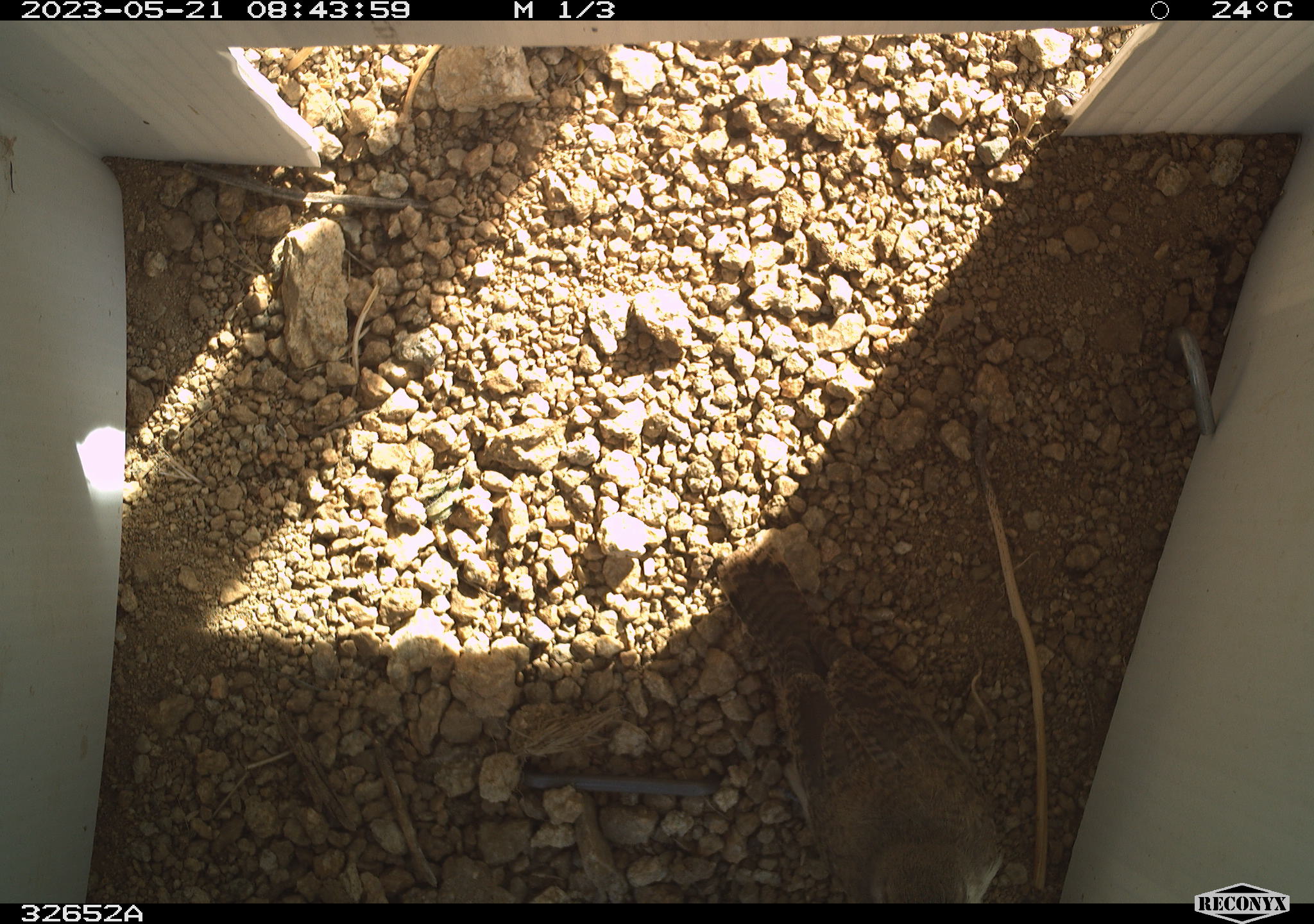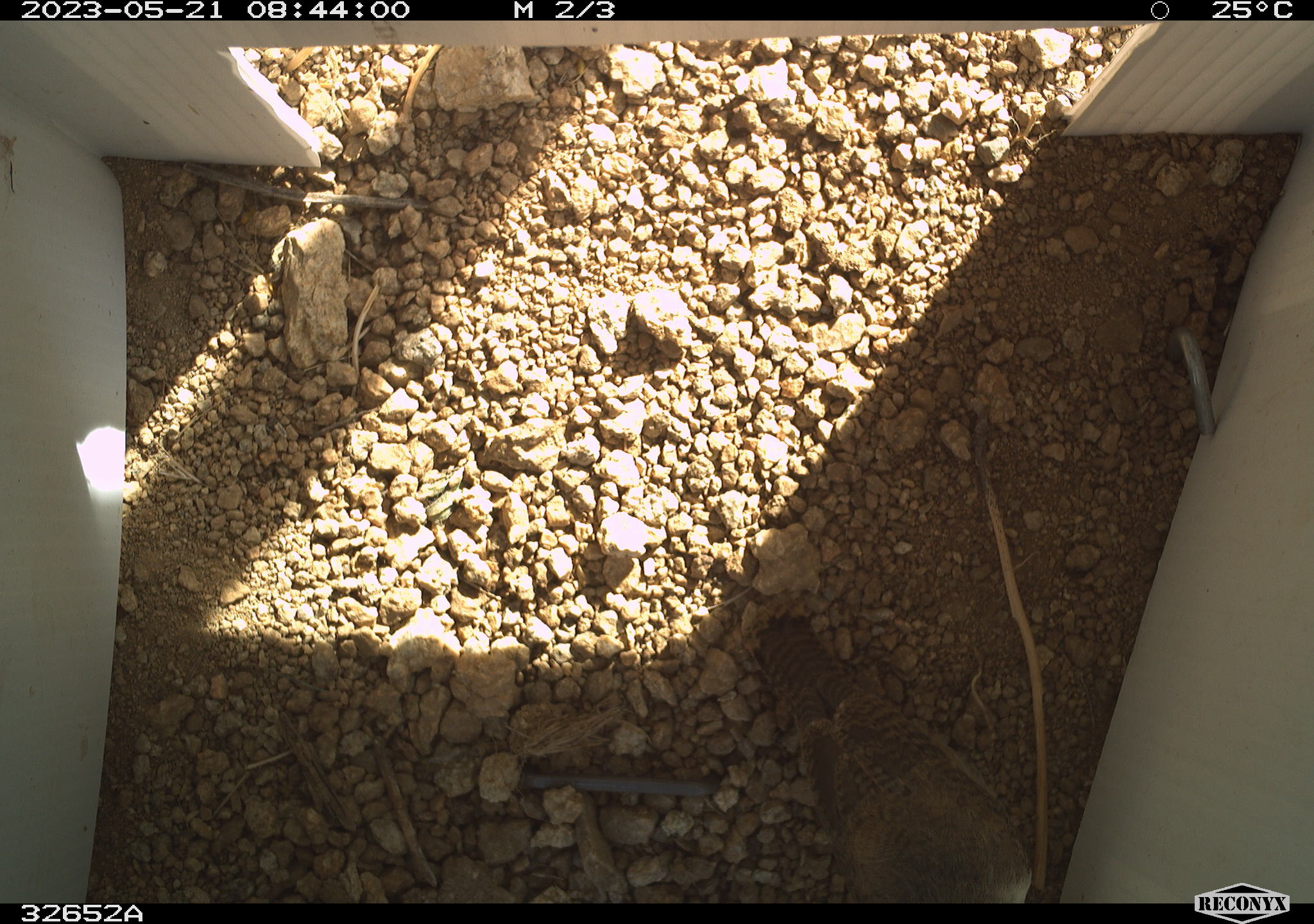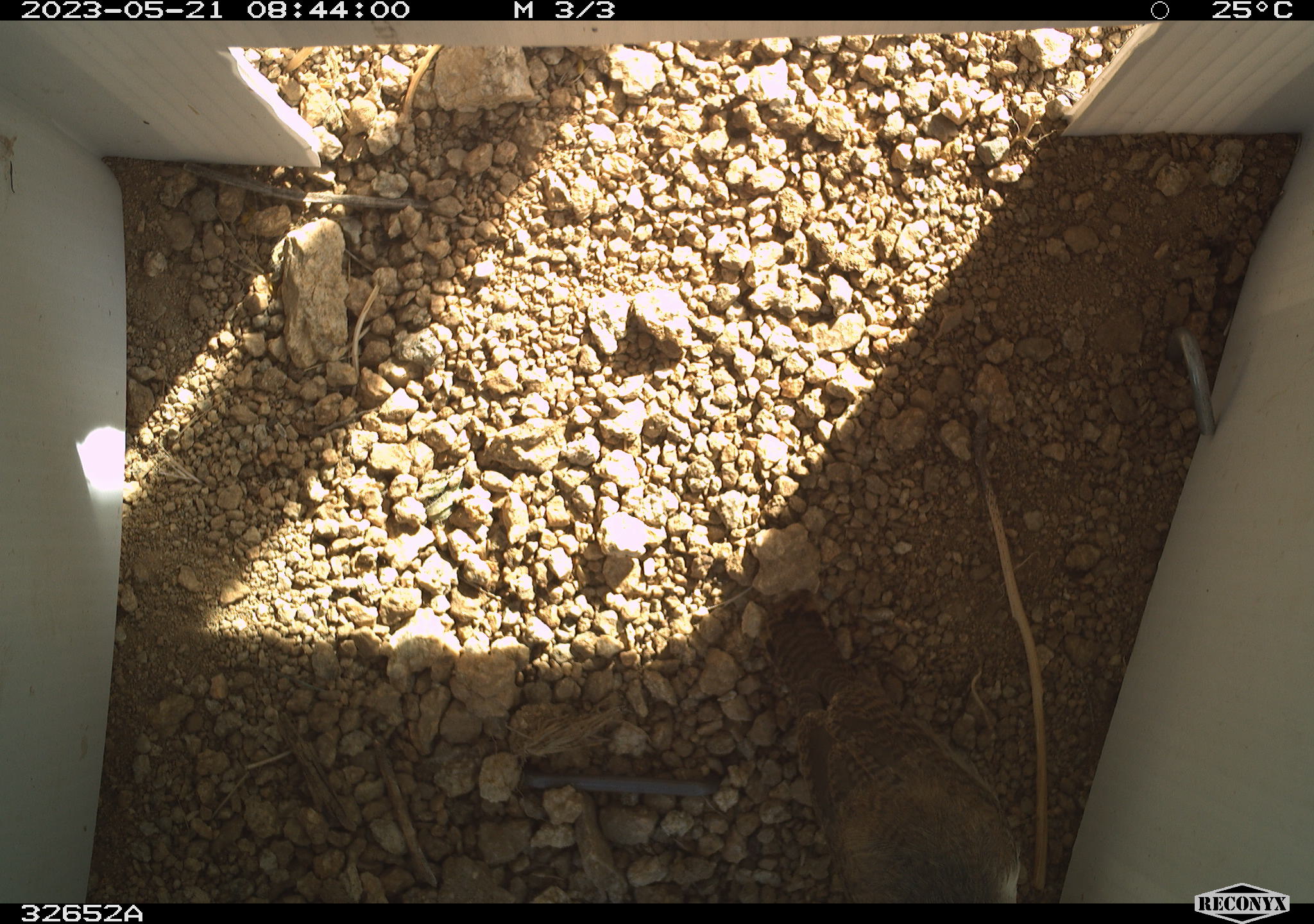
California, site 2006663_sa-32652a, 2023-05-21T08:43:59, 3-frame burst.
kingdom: Animalia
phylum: Chordata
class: Aves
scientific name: Aves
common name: bird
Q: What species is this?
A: Bird (Aves).